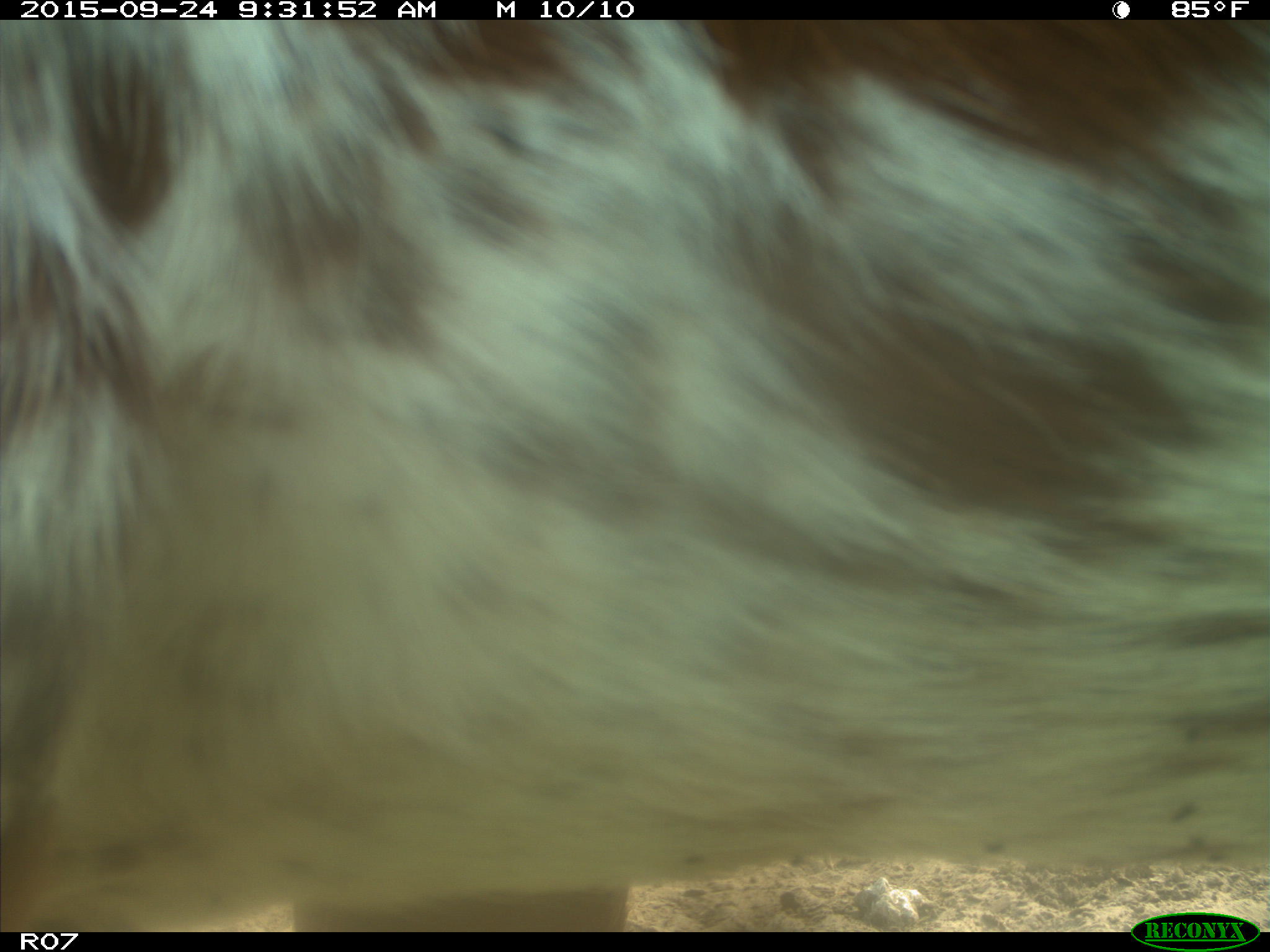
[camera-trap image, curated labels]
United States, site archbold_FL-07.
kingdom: Animalia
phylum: Chordata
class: Mammalia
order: Artiodactyla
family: Bovidae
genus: Bos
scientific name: Bos taurus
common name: domestic cow